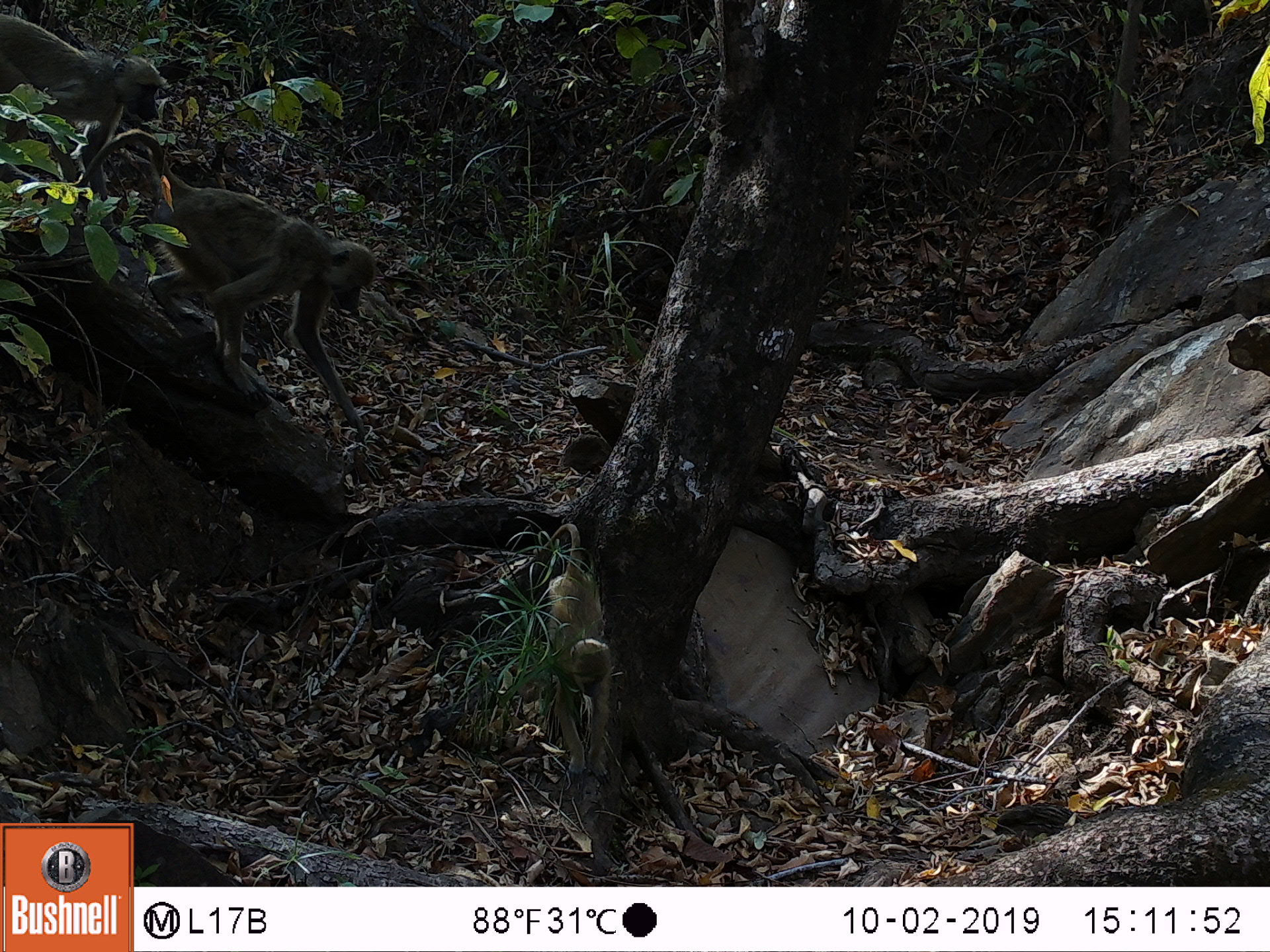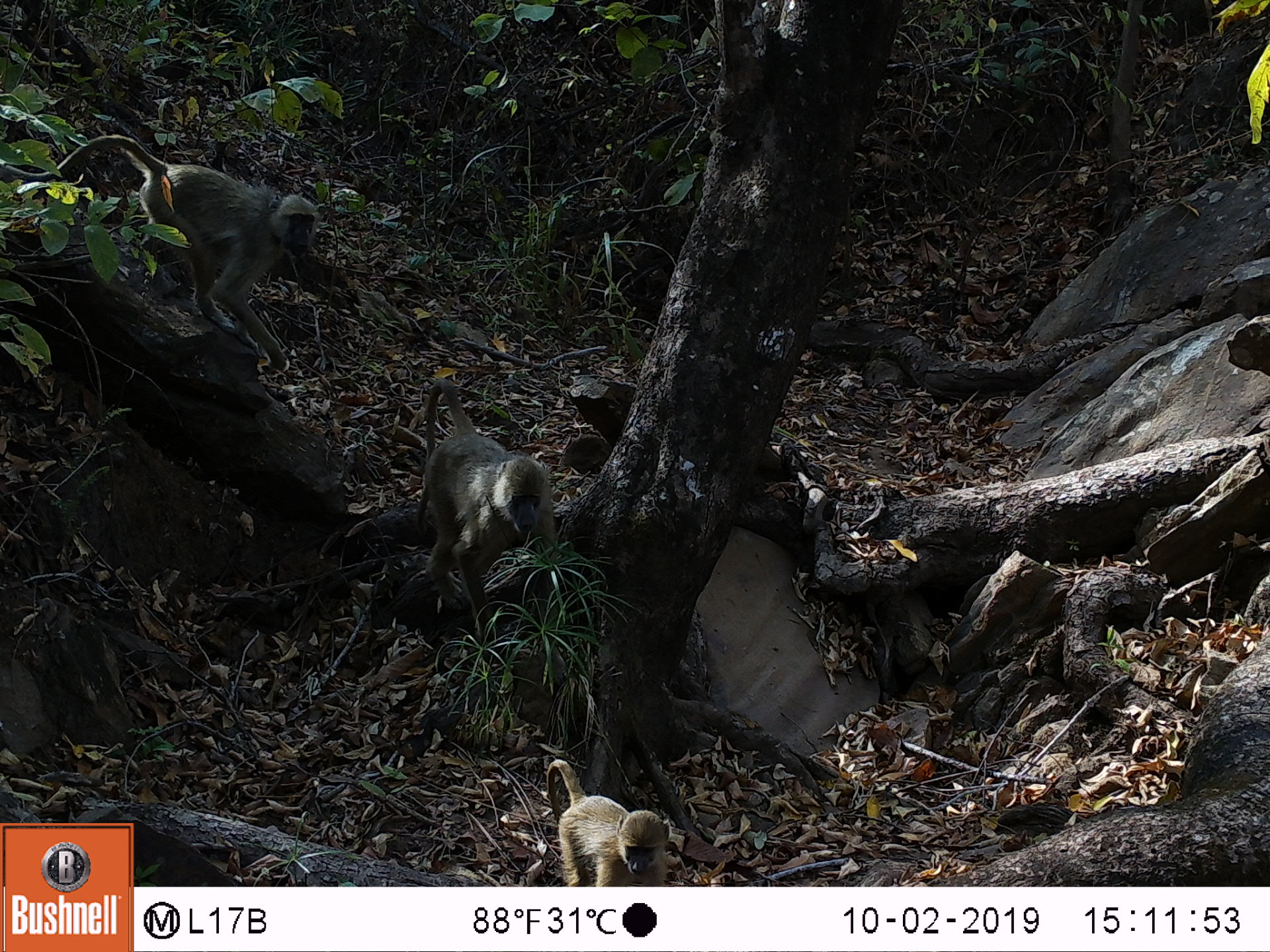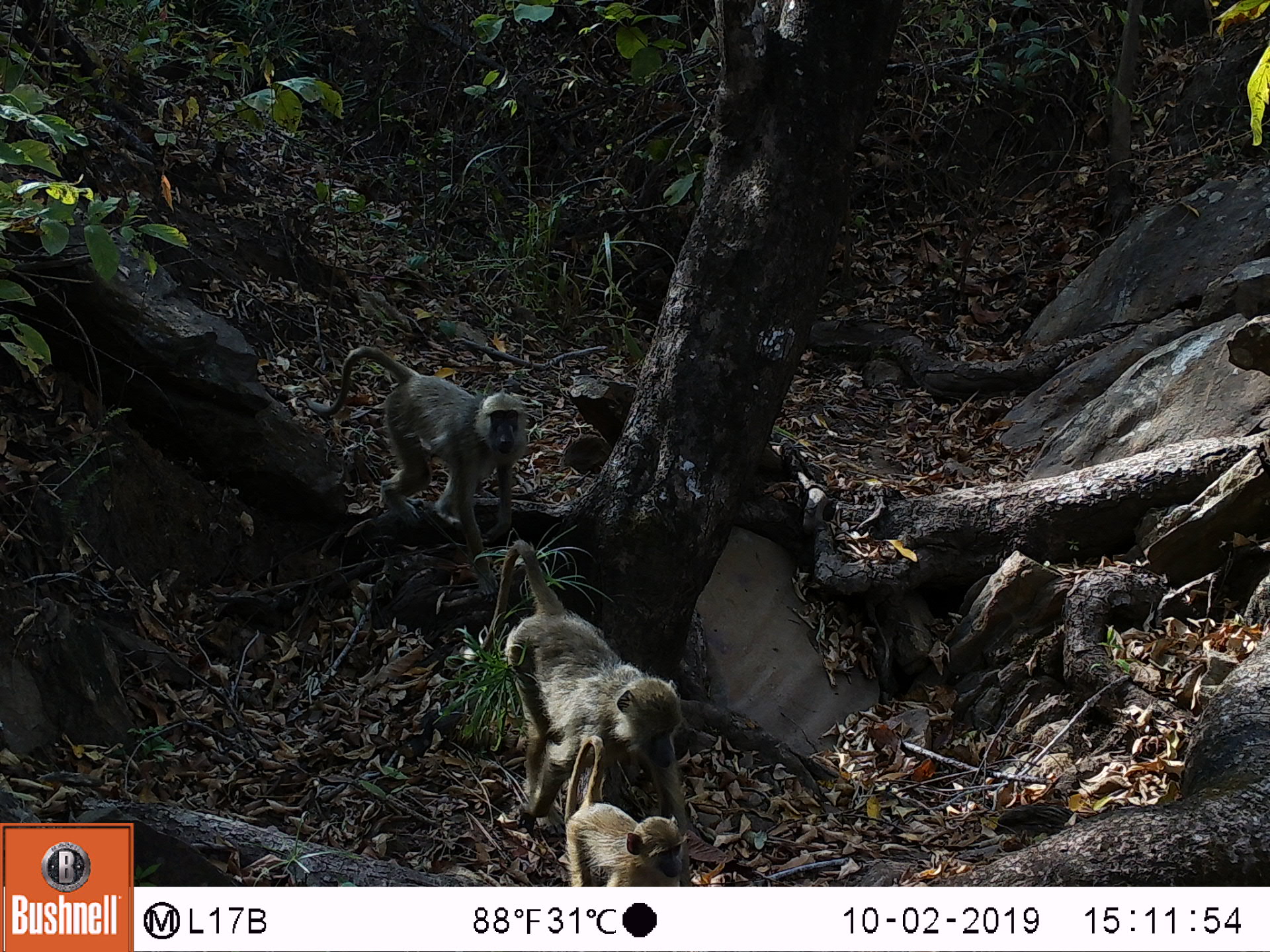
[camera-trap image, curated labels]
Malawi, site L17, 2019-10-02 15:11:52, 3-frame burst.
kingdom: Animalia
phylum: Chordata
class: Mammalia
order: Primates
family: Cercopithecidae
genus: Papio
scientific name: Papio cynocephalus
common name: yellow baboon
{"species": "yellow baboon (Papio cynocephalus)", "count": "3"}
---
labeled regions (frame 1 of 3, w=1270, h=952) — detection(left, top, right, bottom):
yellow baboon: detection(91, 131, 376, 432); detection(0, 10, 162, 158); detection(534, 523, 620, 776)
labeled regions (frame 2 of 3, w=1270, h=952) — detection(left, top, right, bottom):
yellow baboon: detection(2, 133, 320, 377); detection(410, 372, 570, 648)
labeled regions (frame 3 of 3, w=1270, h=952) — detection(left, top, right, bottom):
yellow baboon: detection(469, 543, 690, 814); detection(297, 346, 511, 548); detection(534, 804, 703, 887)